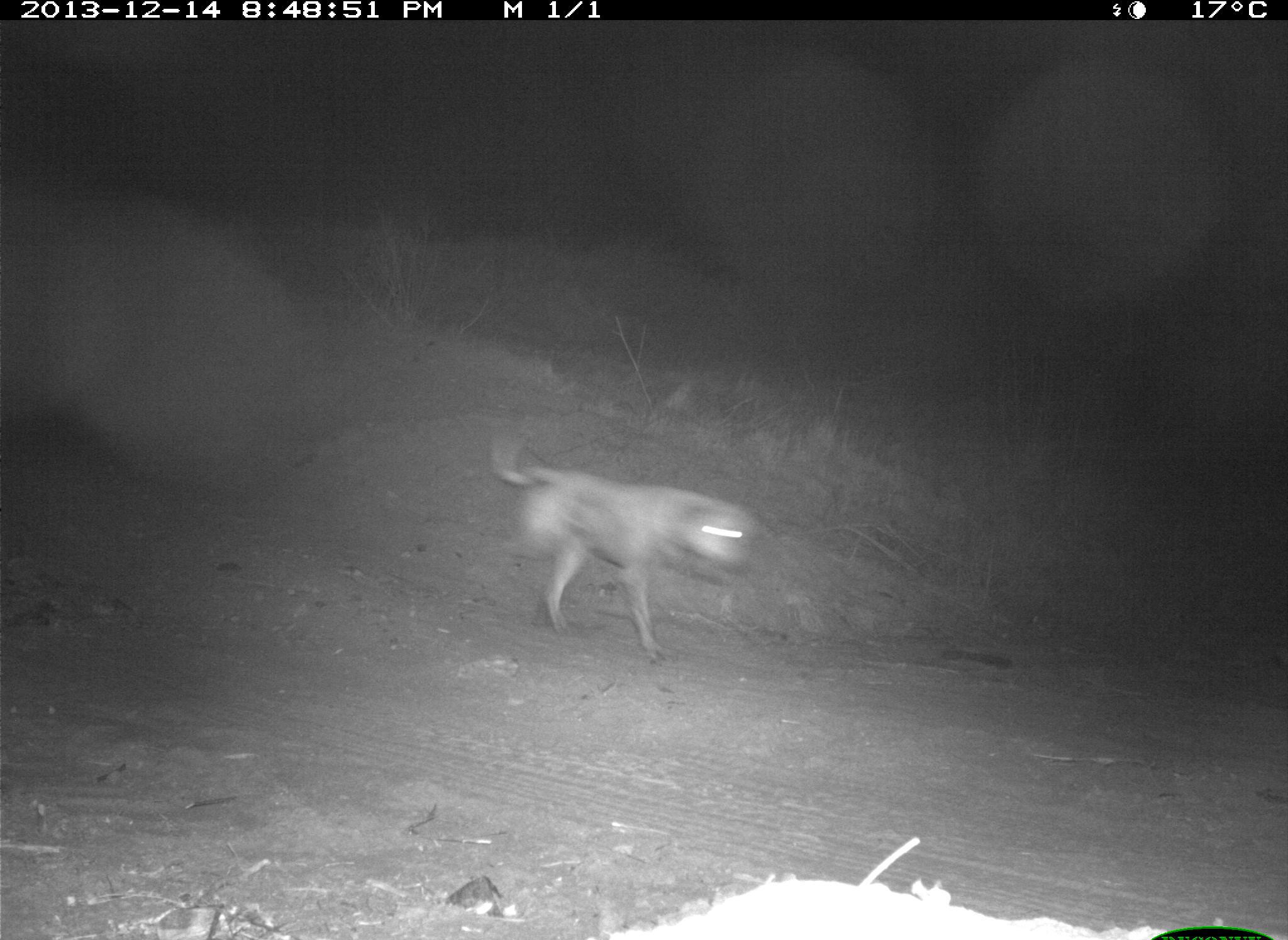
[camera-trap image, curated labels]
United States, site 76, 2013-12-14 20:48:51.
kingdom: Animalia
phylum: Chordata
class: Mammalia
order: Carnivora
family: Canidae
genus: Canis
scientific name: Canis familiaris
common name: domestic dog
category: dog